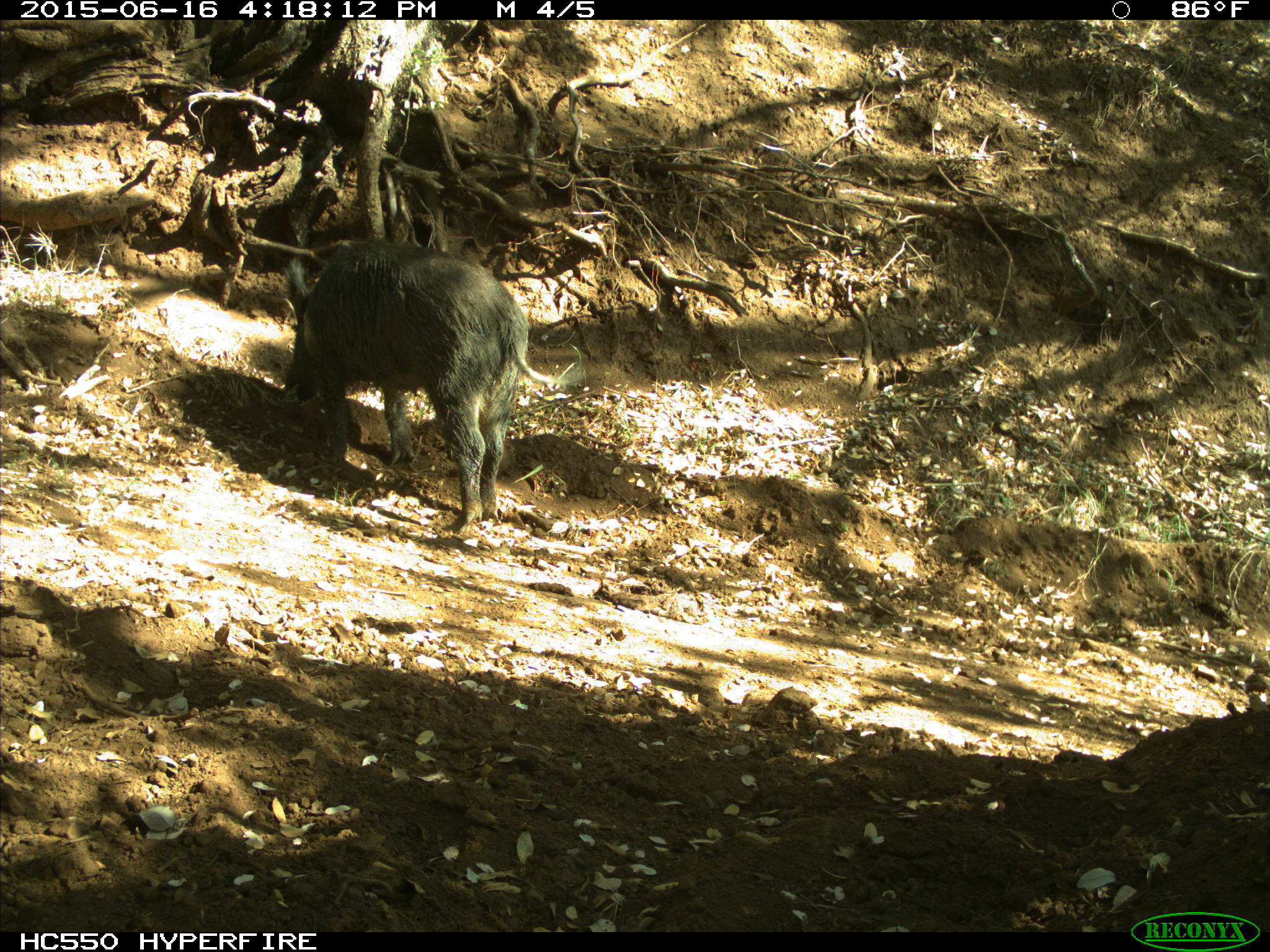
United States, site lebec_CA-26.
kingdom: Animalia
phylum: Chordata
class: Mammalia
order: Artiodactyla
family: Suidae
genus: Sus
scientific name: Sus scrofa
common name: wild boar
Sus scrofa (wild boar).